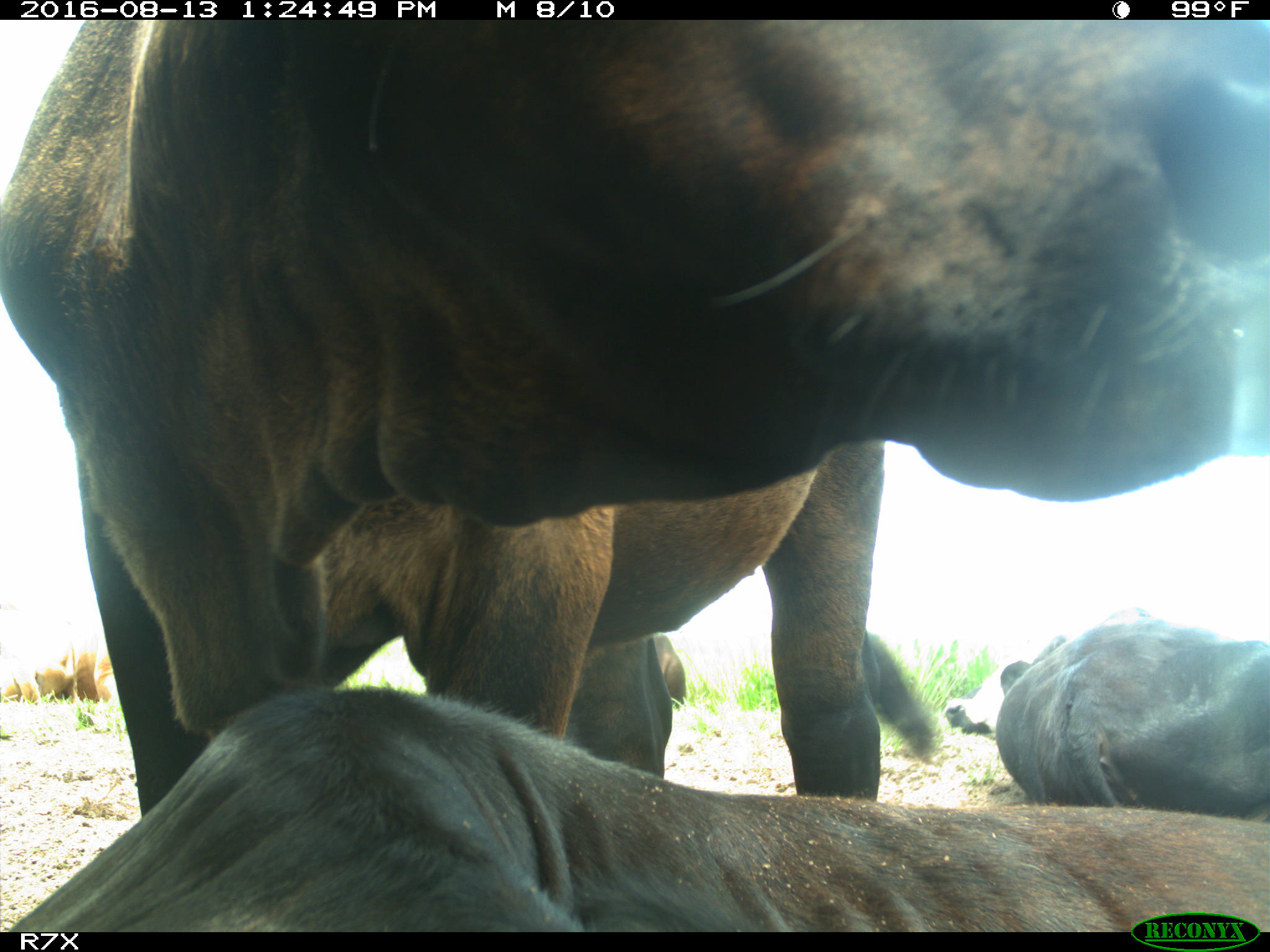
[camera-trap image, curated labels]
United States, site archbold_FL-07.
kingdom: Animalia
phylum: Chordata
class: Mammalia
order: Artiodactyla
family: Bovidae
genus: Bos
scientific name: Bos taurus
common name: domestic cow